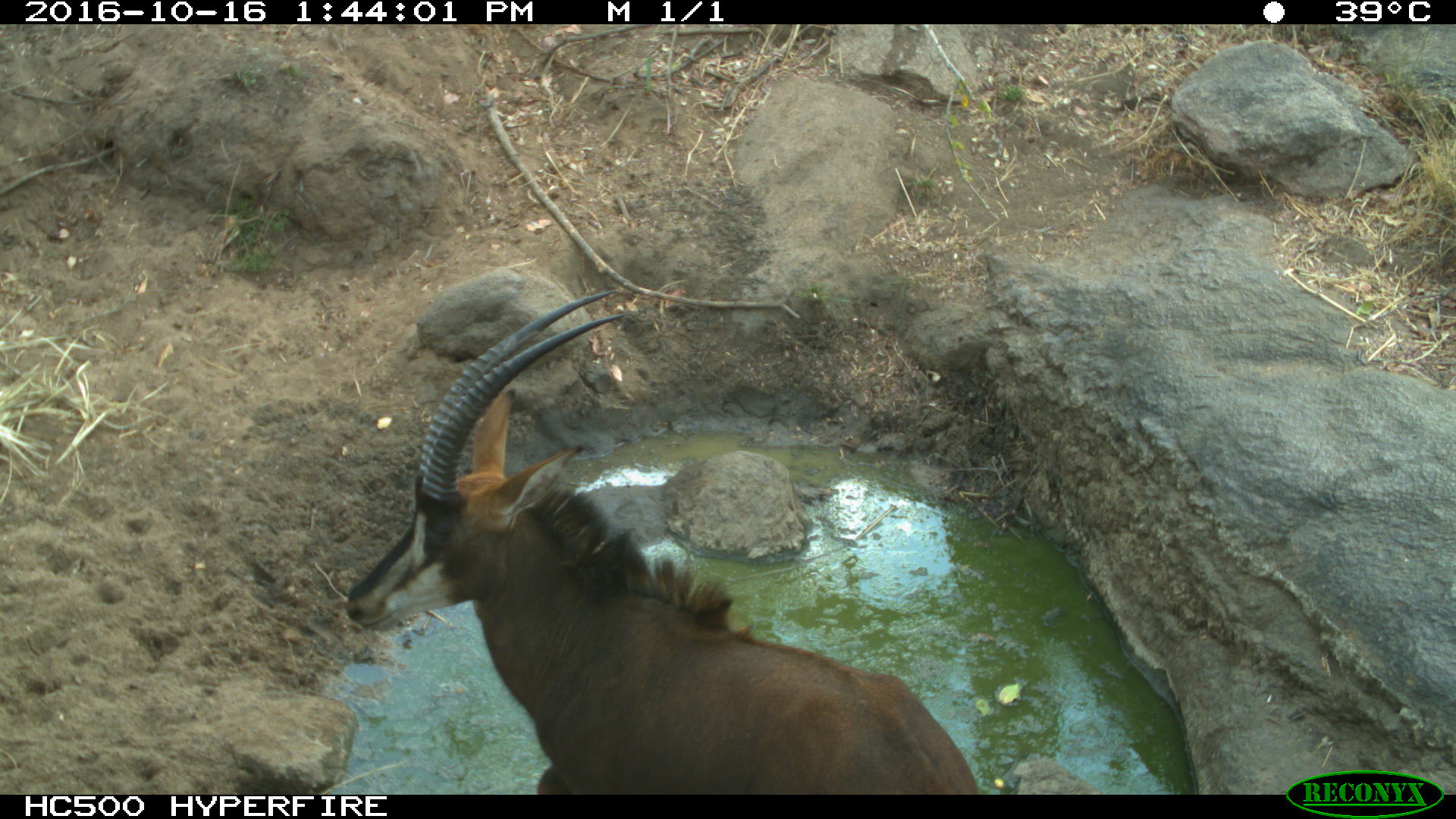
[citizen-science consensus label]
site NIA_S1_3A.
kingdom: Animalia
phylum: Chordata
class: Mammalia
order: Artiodactyla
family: Bovidae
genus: Hippotragus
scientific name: Hippotragus niger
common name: sable antelope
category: sable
Sable (sable antelope) (Hippotragus niger), count 1. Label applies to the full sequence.